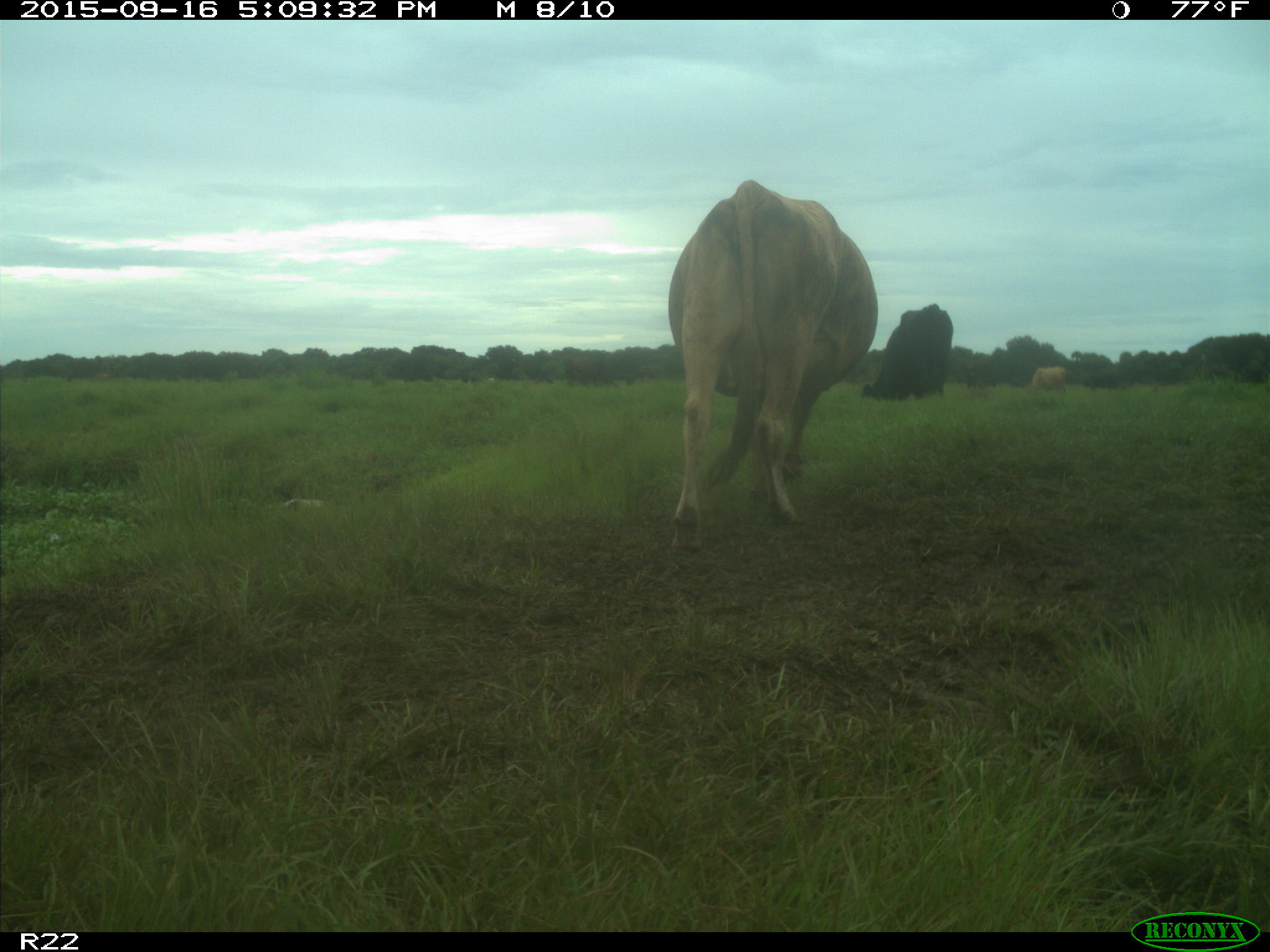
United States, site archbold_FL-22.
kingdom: Animalia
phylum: Chordata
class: Mammalia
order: Artiodactyla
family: Bovidae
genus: Bos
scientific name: Bos taurus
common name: domestic cow